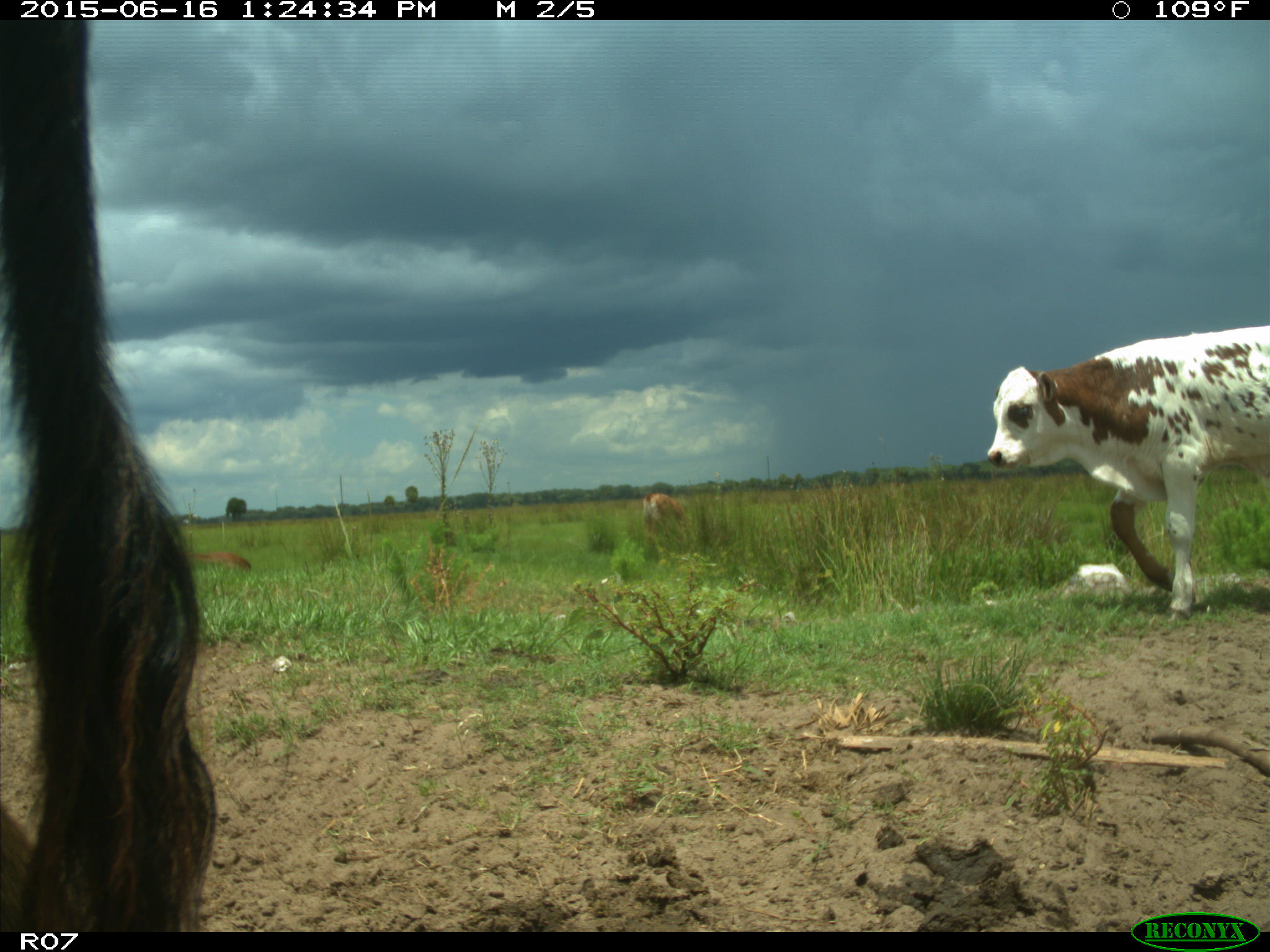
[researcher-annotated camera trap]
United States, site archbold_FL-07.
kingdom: Animalia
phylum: Chordata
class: Mammalia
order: Artiodactyla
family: Bovidae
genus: Bos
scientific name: Bos taurus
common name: domestic cow